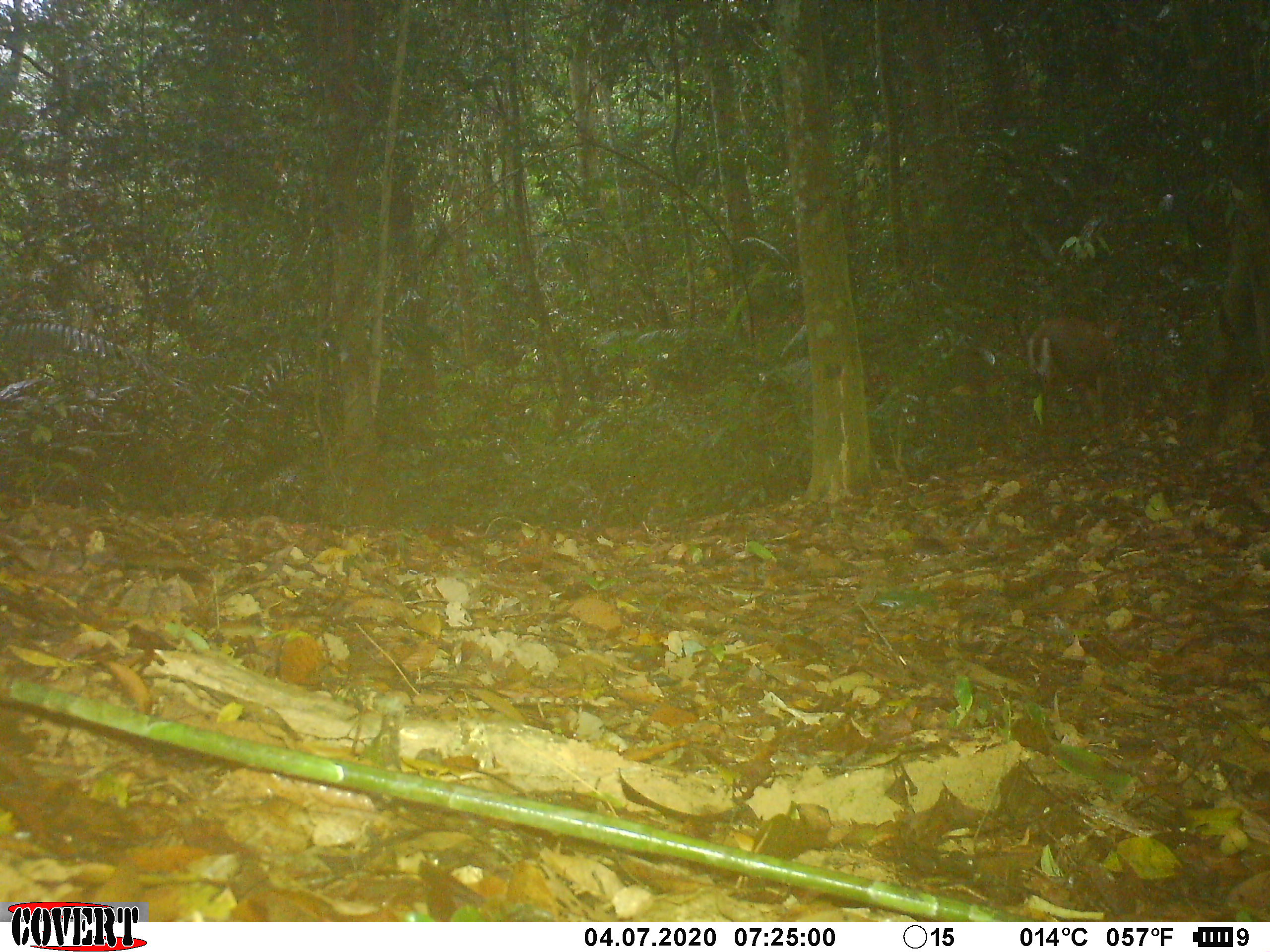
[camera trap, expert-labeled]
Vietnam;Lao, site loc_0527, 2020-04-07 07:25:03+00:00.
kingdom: Animalia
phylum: Chordata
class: Mammalia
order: Artiodactyla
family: Cervidae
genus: Muntiacus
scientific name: Muntiacus rooseveltorum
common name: roosevelt's muntjac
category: roosevelts muntjac group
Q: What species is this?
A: Roosevelts muntjac group (roosevelt's muntjac) (Muntiacus rooseveltorum).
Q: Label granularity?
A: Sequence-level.